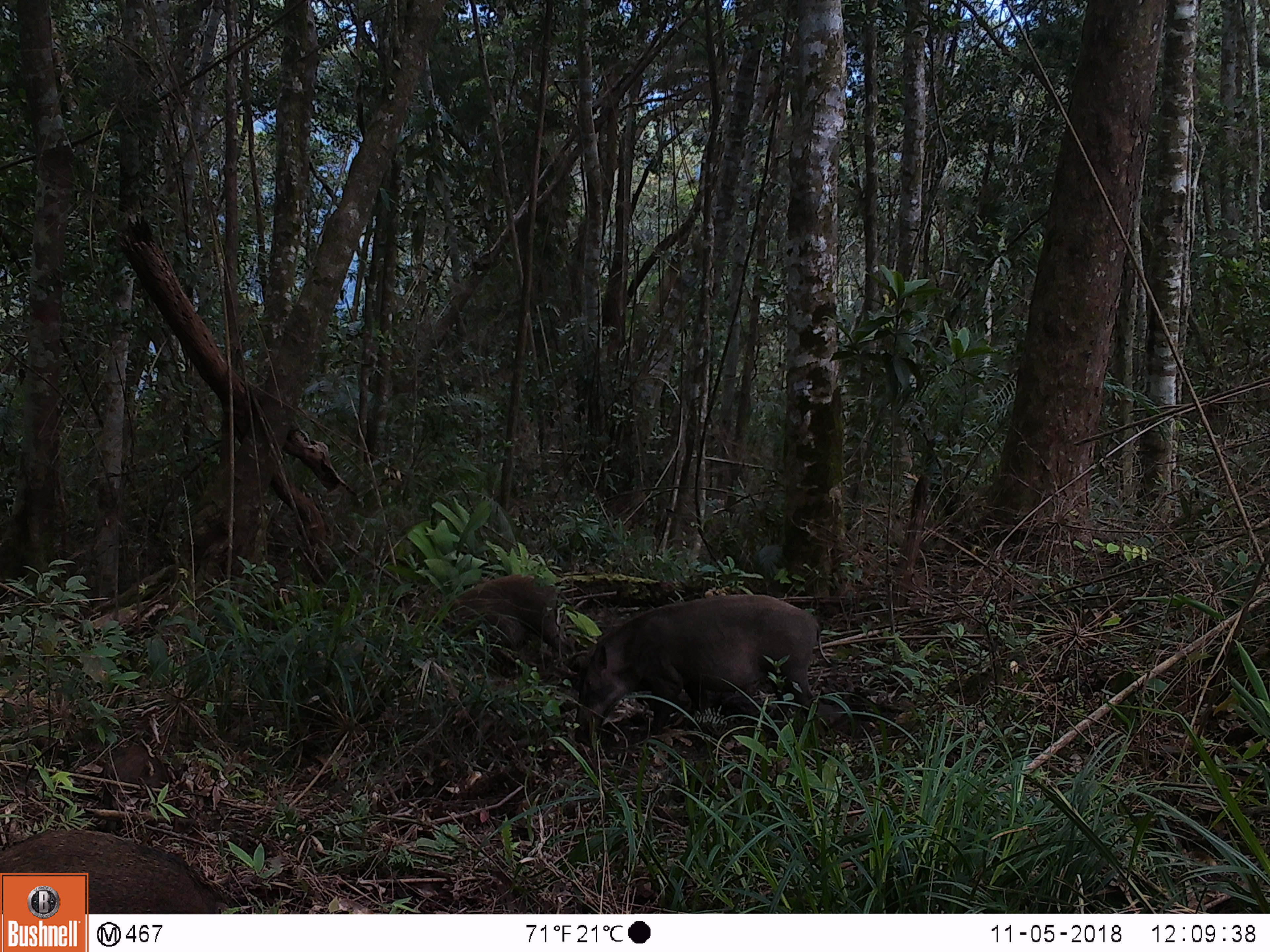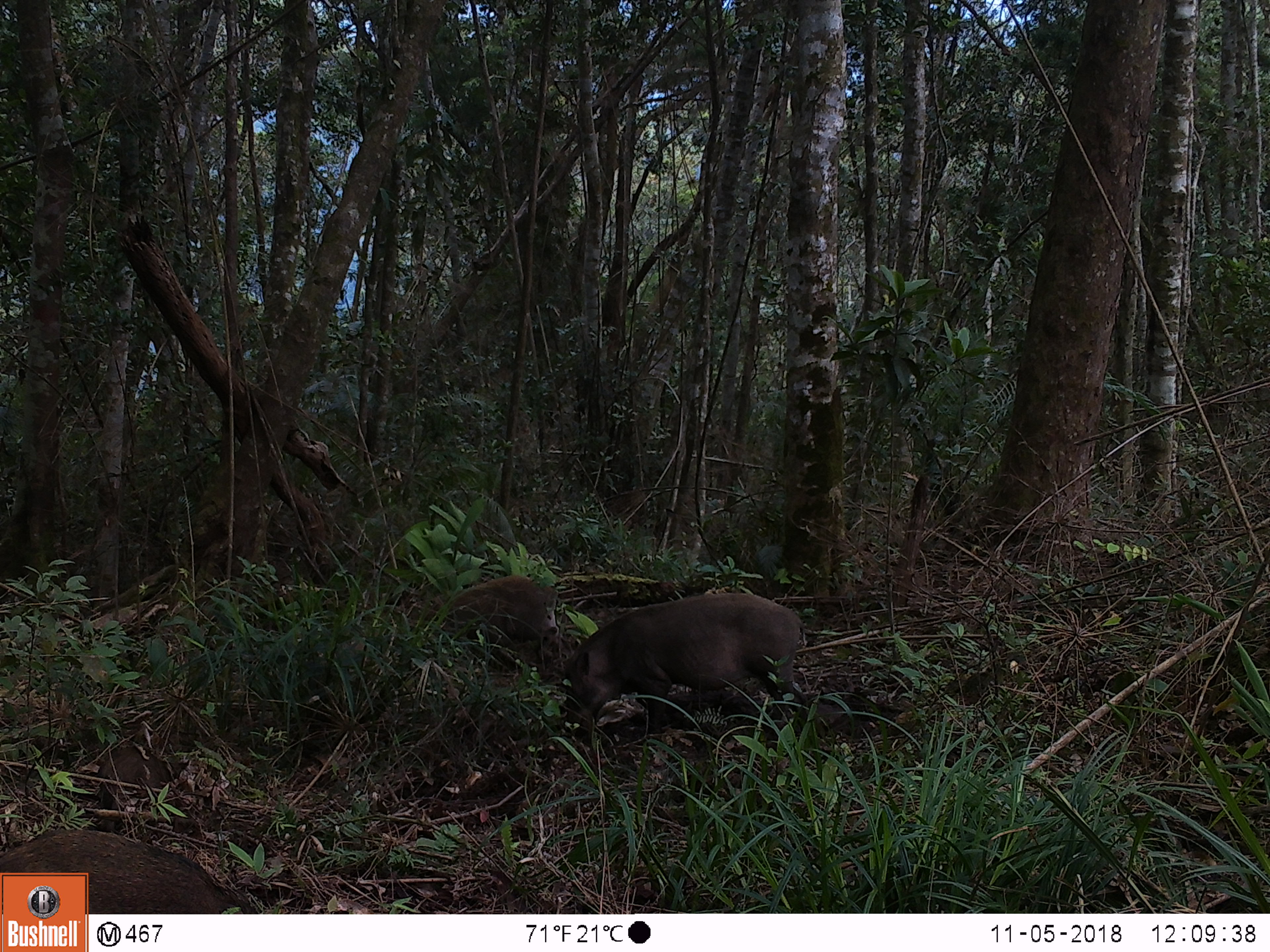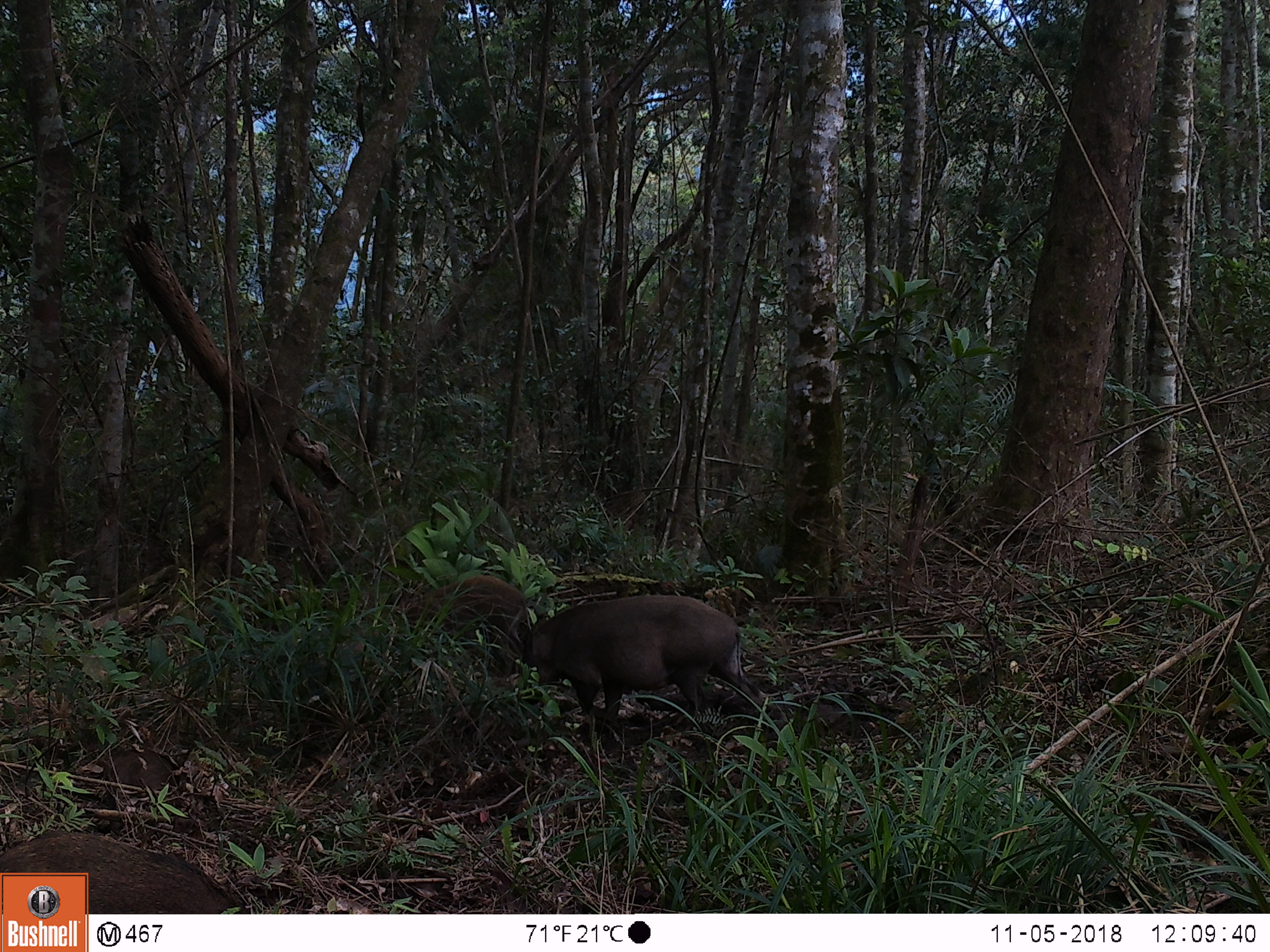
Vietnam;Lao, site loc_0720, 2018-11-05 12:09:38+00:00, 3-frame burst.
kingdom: Animalia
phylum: Chordata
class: Mammalia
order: Artiodactyla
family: Suidae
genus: Sus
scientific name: Sus scrofa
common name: eurasian wild pig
Eurasian wild pig (Sus scrofa). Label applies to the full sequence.